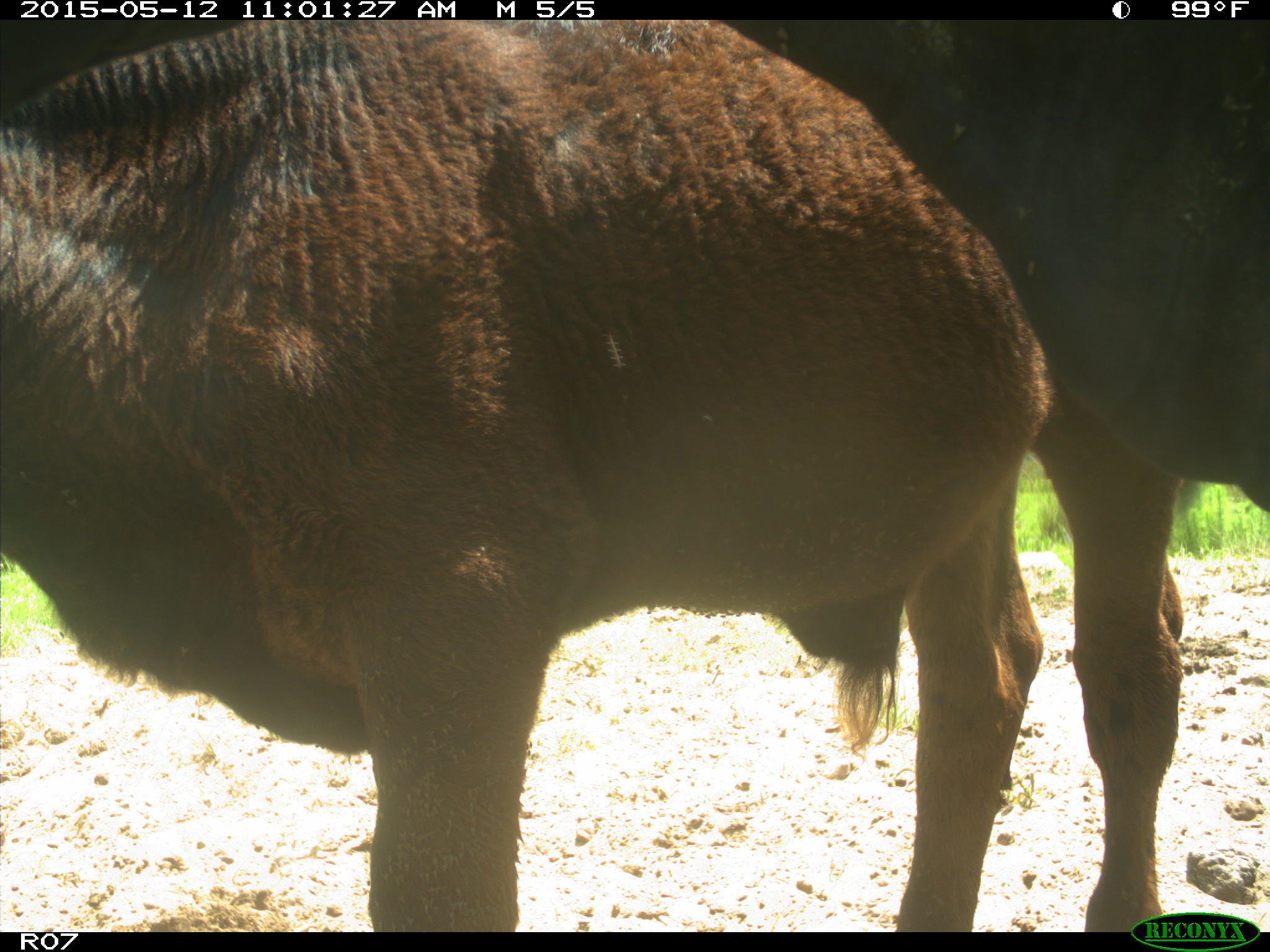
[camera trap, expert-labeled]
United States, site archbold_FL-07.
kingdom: Animalia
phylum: Chordata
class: Mammalia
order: Artiodactyla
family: Bovidae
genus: Bos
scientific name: Bos taurus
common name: domestic cow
Bos taurus (domestic cow).